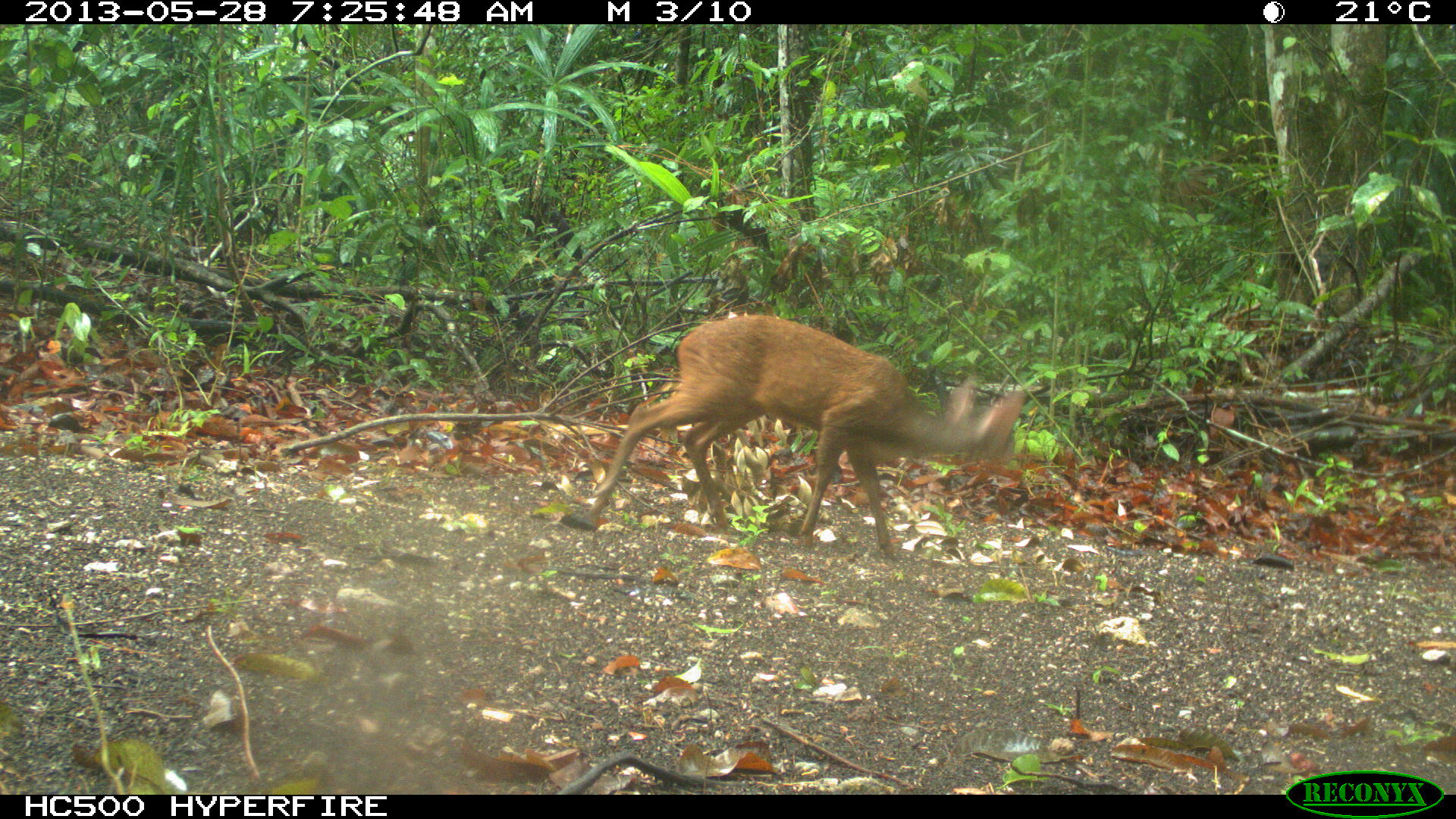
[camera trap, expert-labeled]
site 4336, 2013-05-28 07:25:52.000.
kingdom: Animalia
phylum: Chordata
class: Mammalia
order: Artiodactyla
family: Cervidae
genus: Mazama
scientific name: Mazama temama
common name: central american red brocket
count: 1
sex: female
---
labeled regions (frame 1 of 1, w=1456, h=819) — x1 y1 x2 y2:
mazama temama: 573 312 1026 566